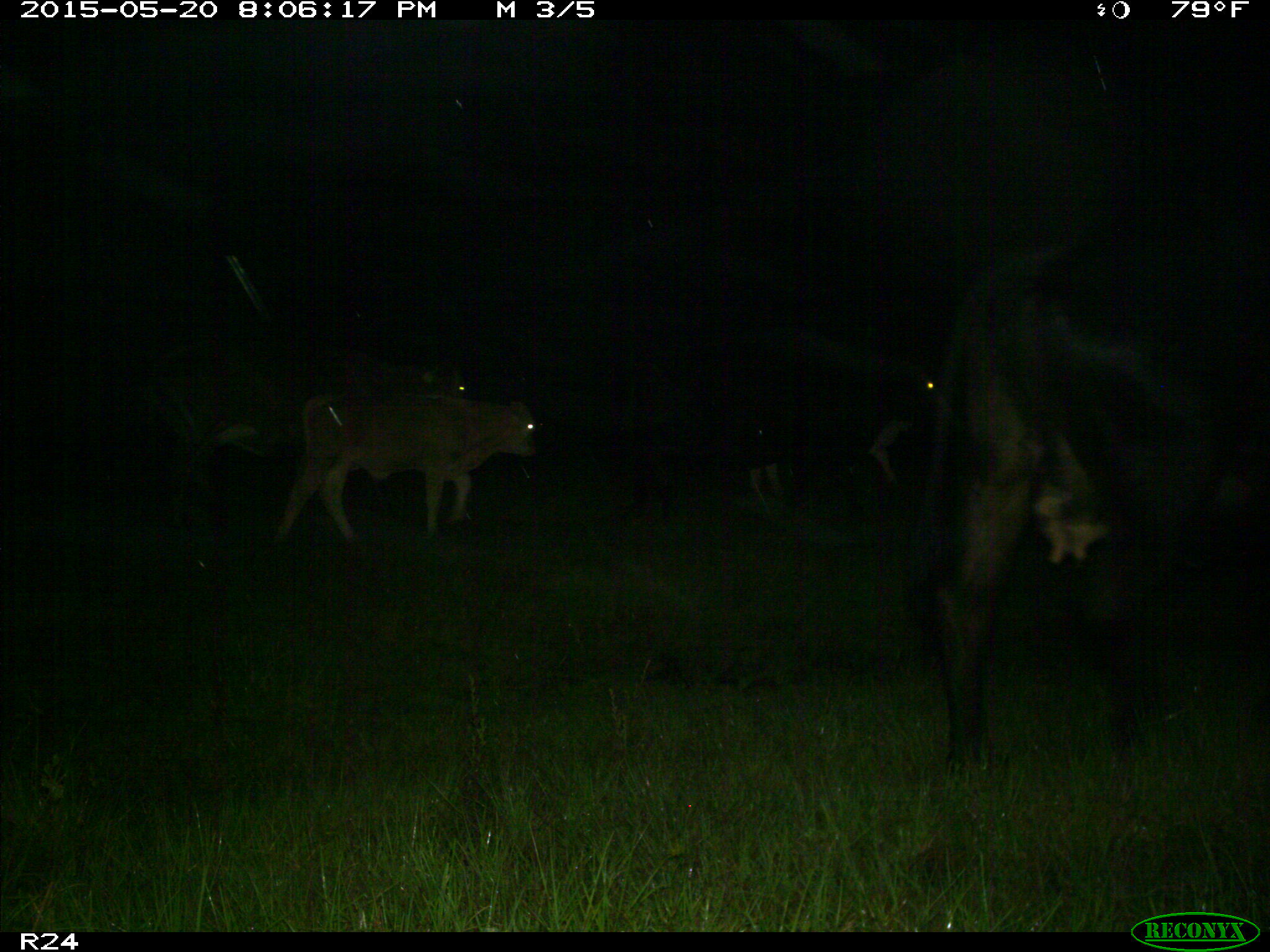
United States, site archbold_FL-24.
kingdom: Animalia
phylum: Chordata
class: Mammalia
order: Artiodactyla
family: Bovidae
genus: Bos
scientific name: Bos taurus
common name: domestic cow